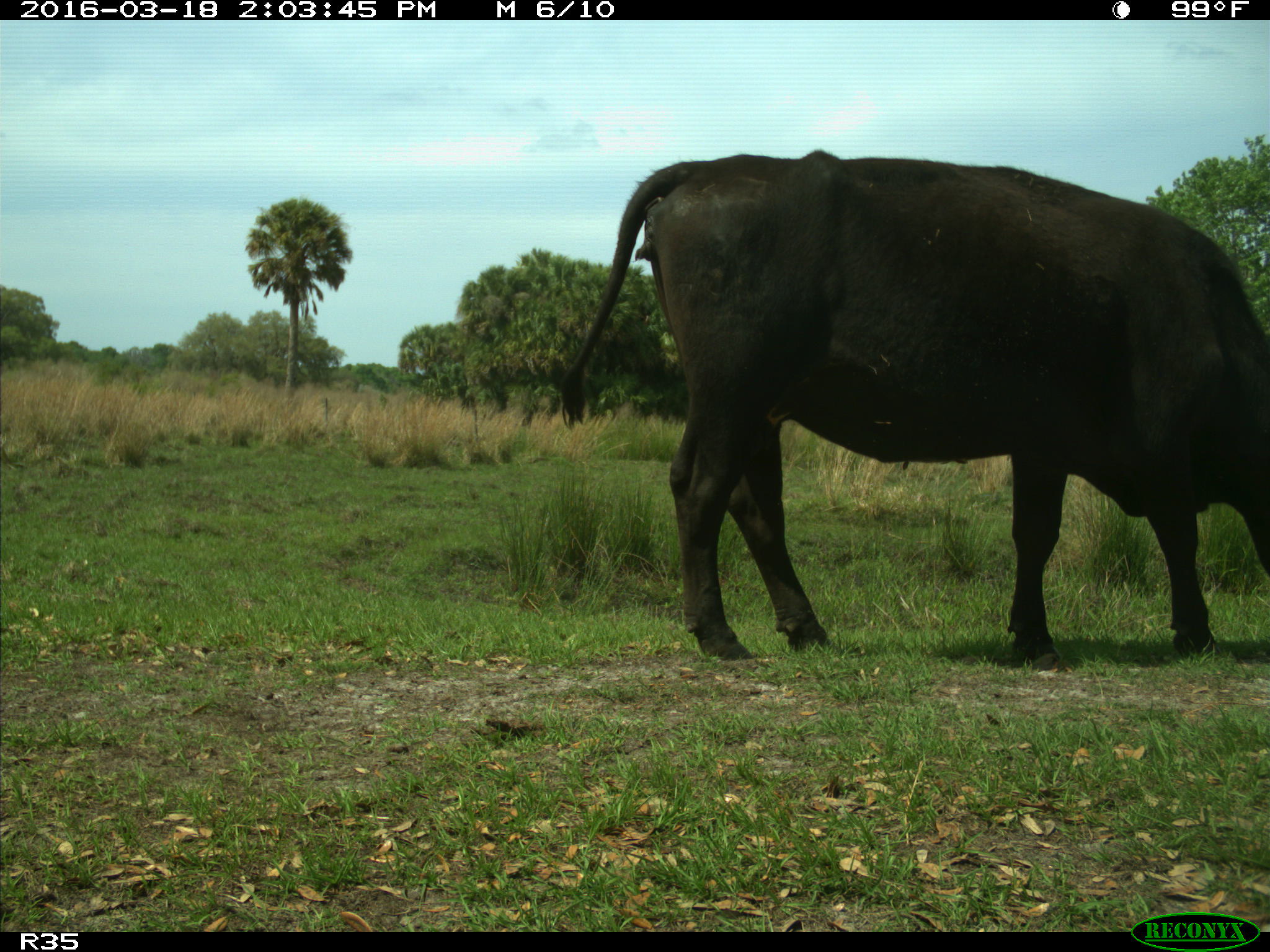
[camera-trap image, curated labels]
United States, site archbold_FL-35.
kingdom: Animalia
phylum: Chordata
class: Mammalia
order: Artiodactyla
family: Bovidae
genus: Bos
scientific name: Bos taurus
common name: domestic cow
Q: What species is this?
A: Bos taurus (domestic cow).